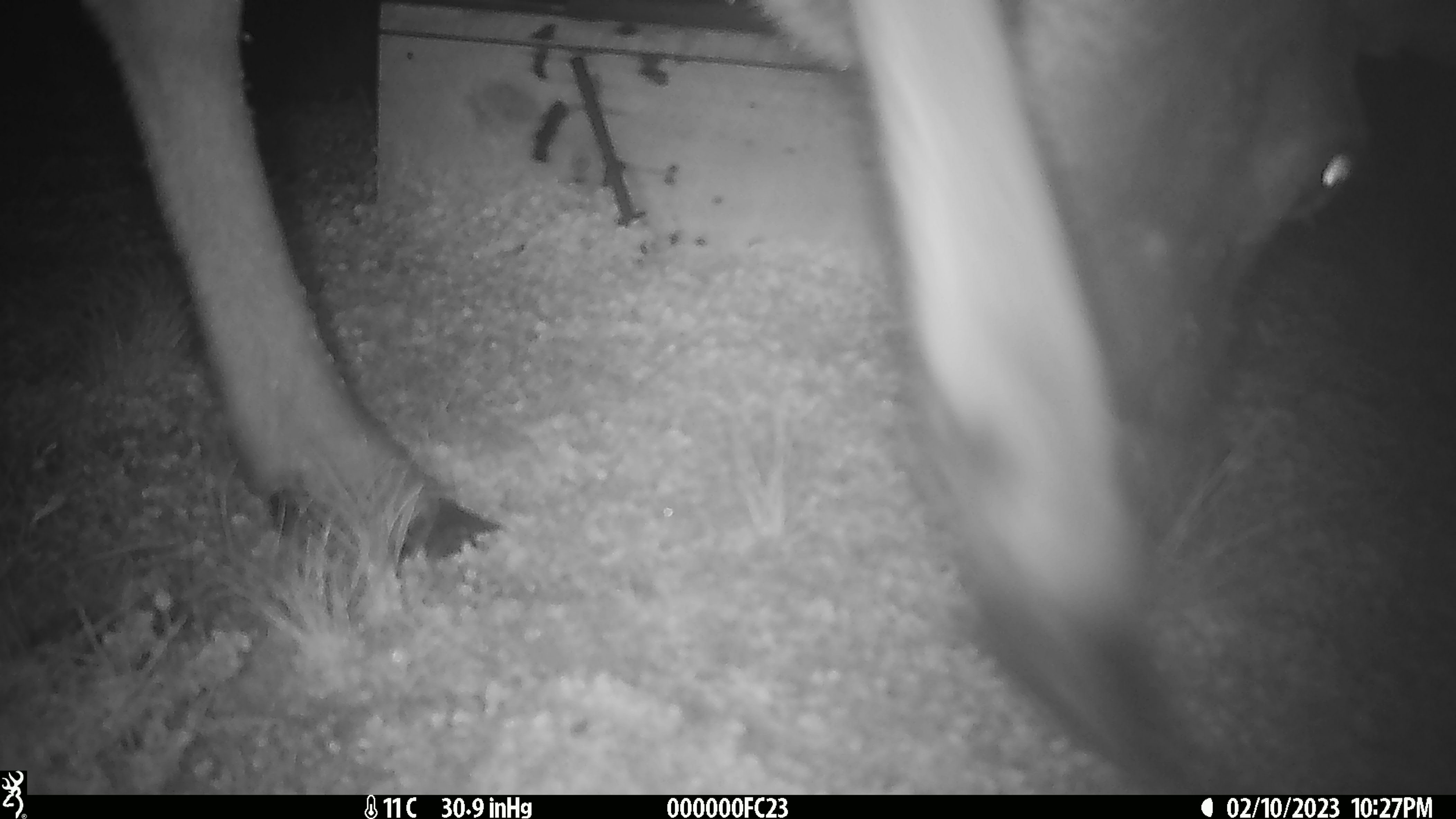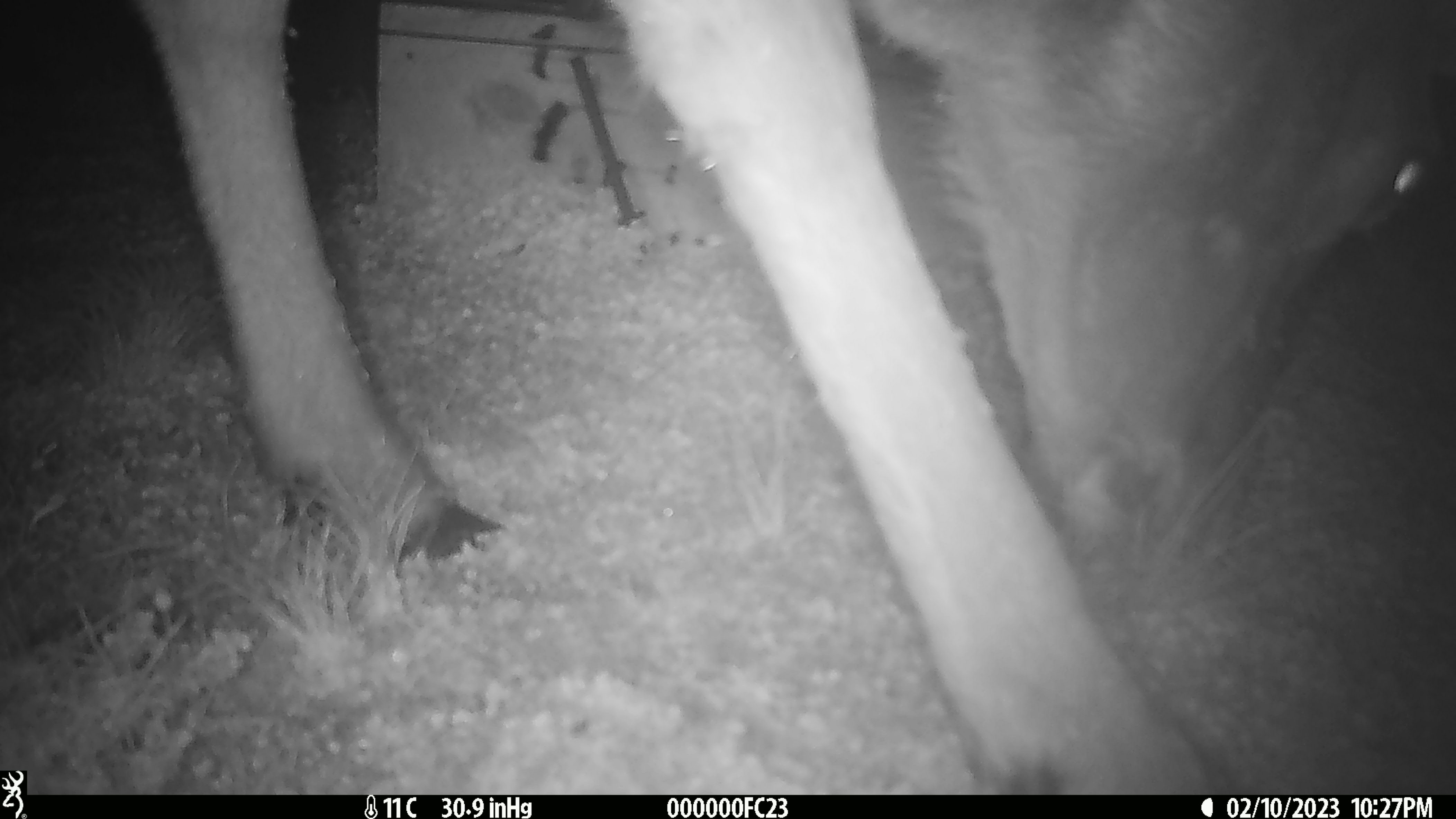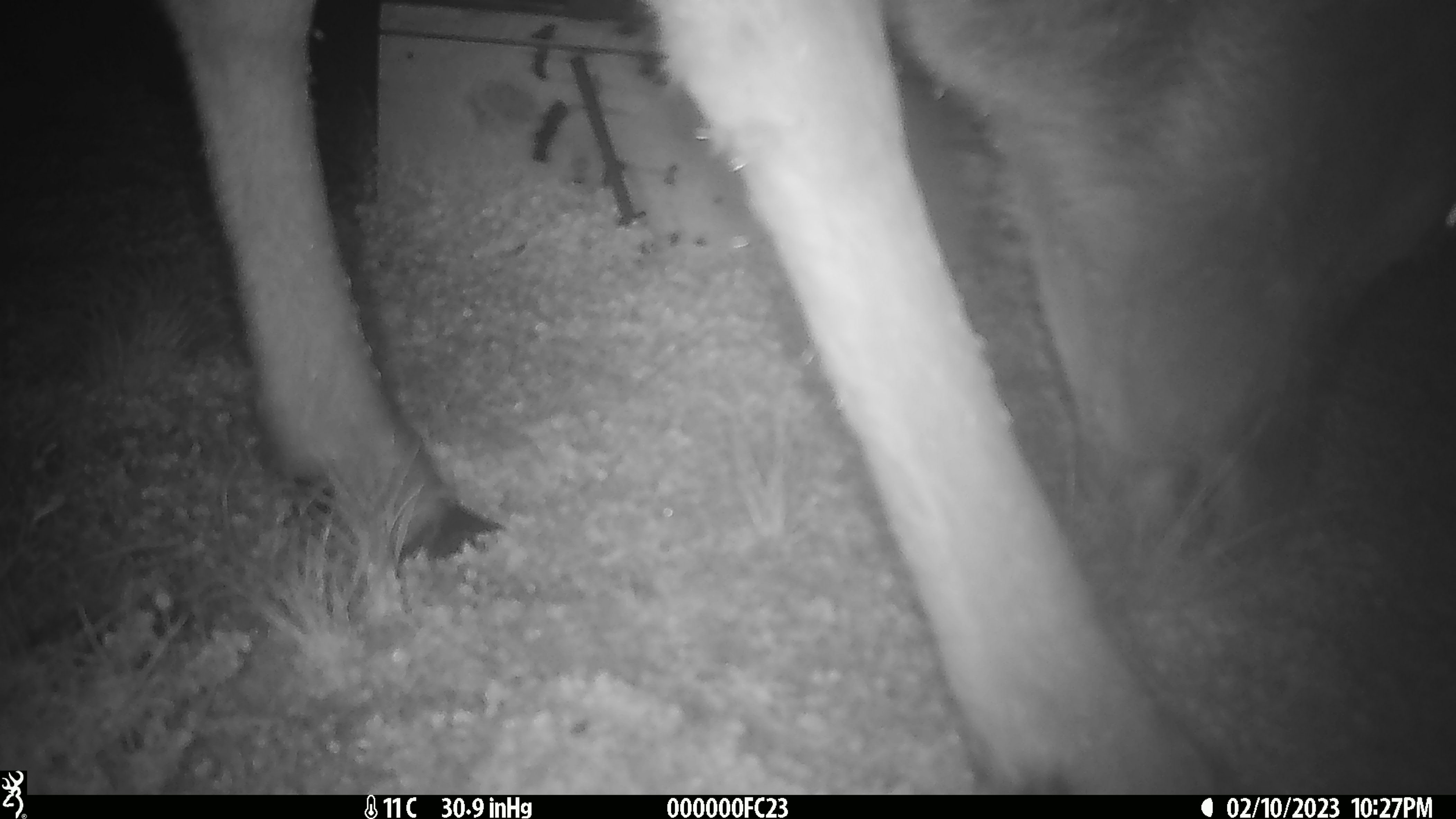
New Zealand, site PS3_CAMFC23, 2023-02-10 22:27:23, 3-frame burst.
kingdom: Animalia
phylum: Chordata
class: Mammalia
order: Artiodactyla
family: Cervidae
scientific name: Cervidae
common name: deer